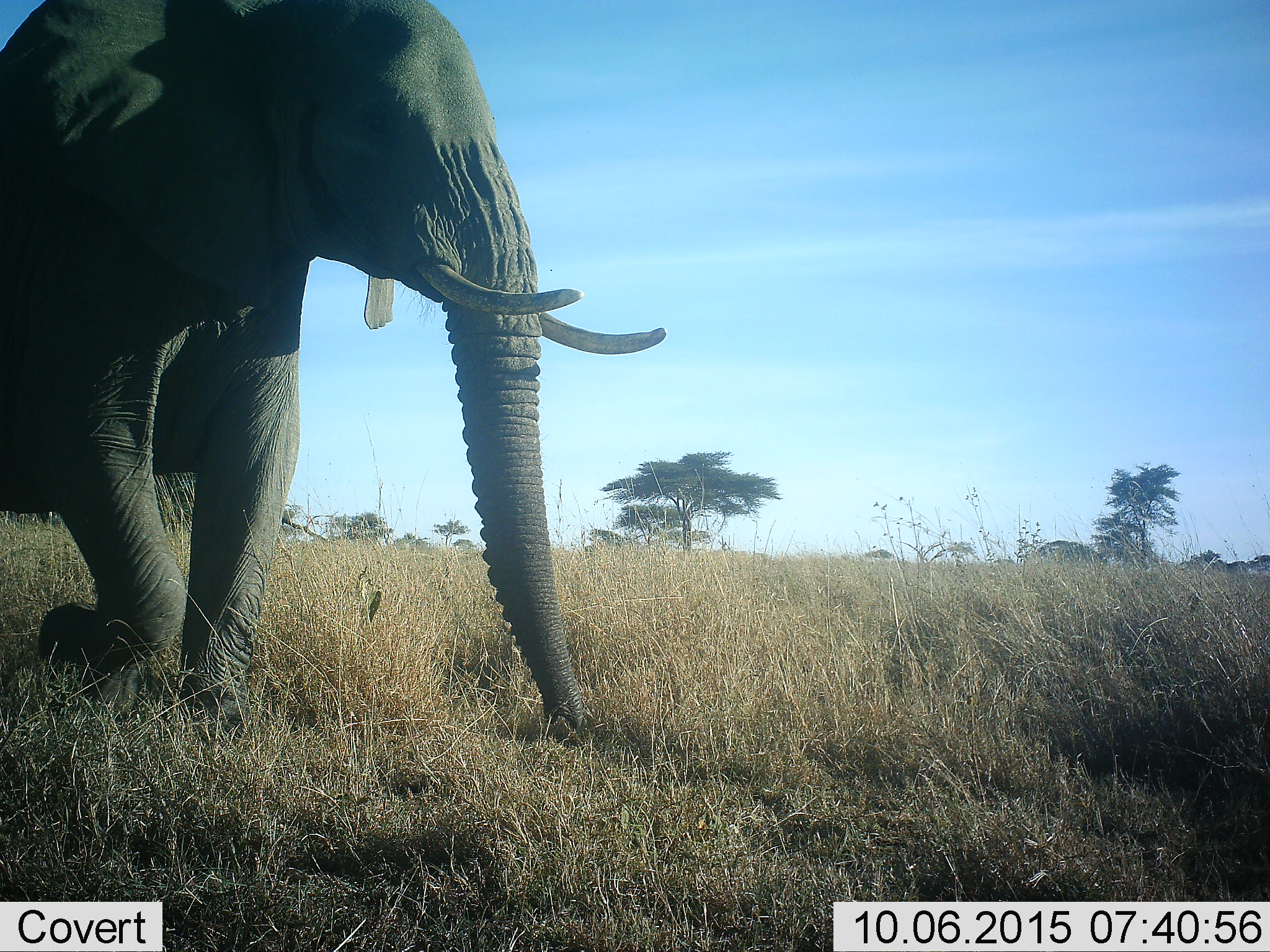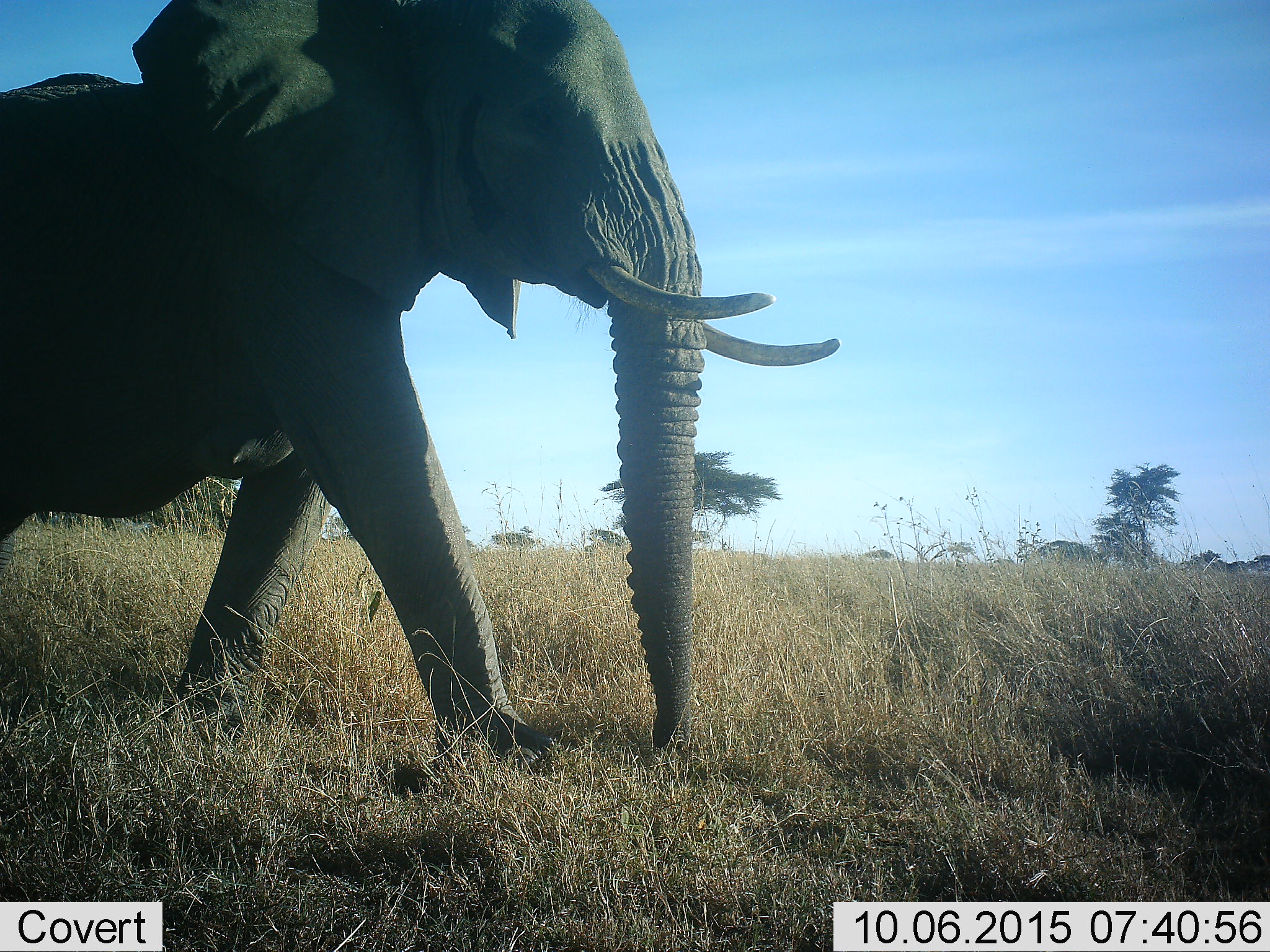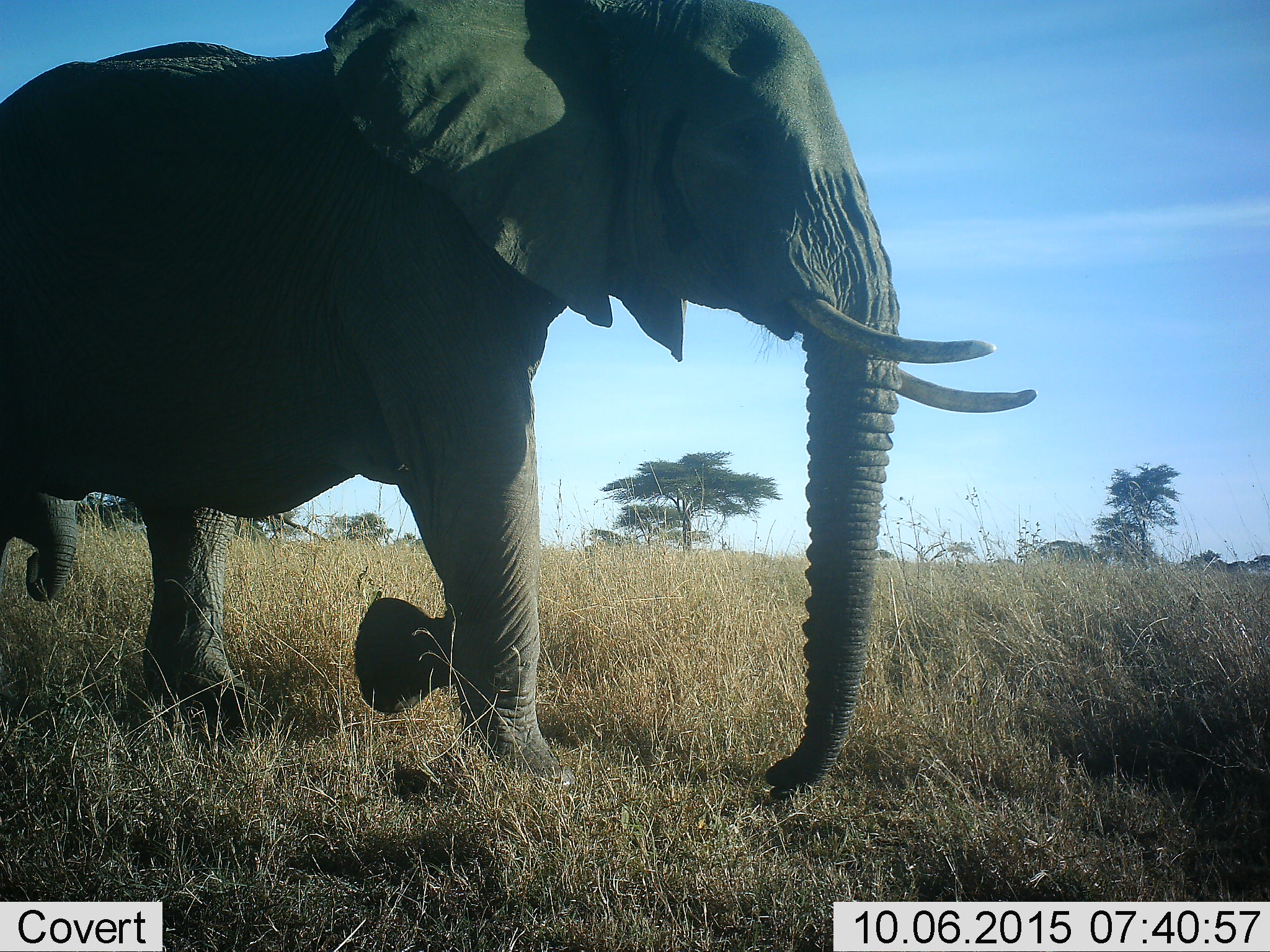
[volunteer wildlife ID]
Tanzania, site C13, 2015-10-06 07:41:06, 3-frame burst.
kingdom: Animalia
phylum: Chordata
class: Mammalia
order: Proboscidea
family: Elephantidae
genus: Loxodonta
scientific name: Loxodonta africana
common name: african bush elephant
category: elephant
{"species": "elephant (african bush elephant) (Loxodonta africana)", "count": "1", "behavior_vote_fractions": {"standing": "22%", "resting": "0%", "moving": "83%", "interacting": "0%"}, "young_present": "33%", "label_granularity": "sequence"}